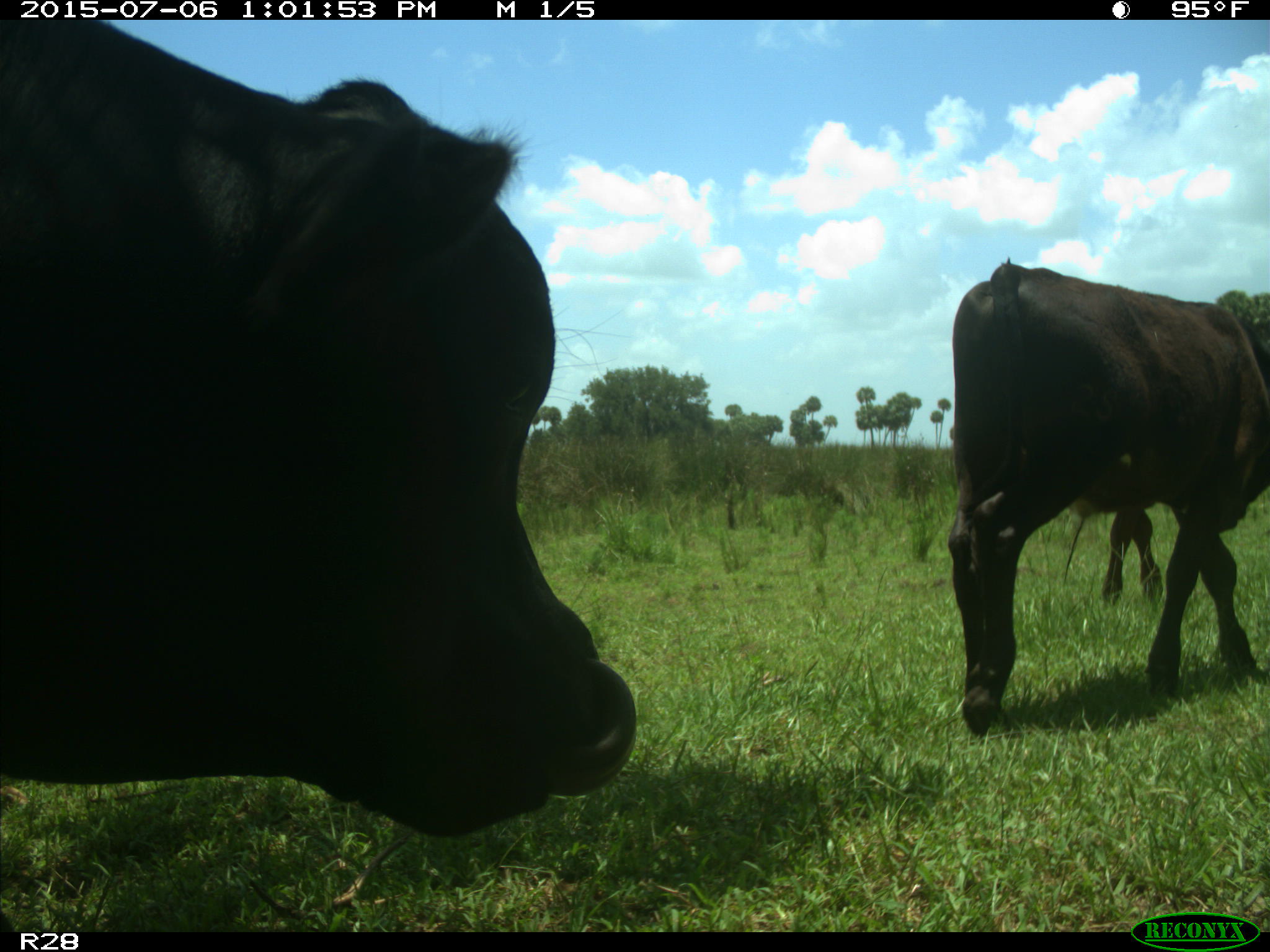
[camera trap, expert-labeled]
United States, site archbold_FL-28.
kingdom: Animalia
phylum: Chordata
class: Mammalia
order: Artiodactyla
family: Bovidae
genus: Bos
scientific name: Bos taurus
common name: domestic cow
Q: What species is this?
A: Bos taurus (domestic cow).